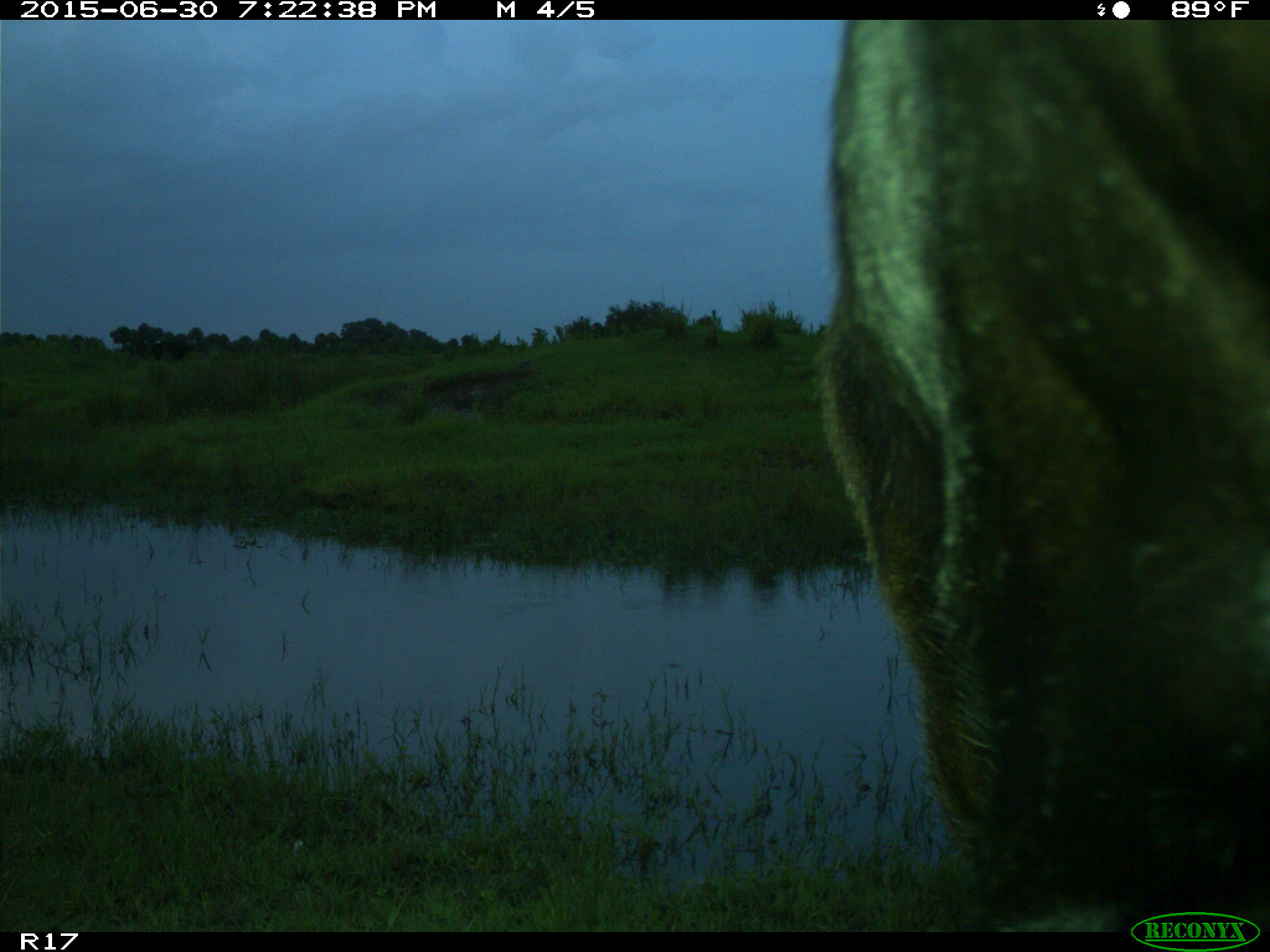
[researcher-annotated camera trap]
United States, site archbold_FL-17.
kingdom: Animalia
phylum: Chordata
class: Mammalia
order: Artiodactyla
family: Bovidae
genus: Bos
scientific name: Bos taurus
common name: domestic cow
Bos taurus (domestic cow).